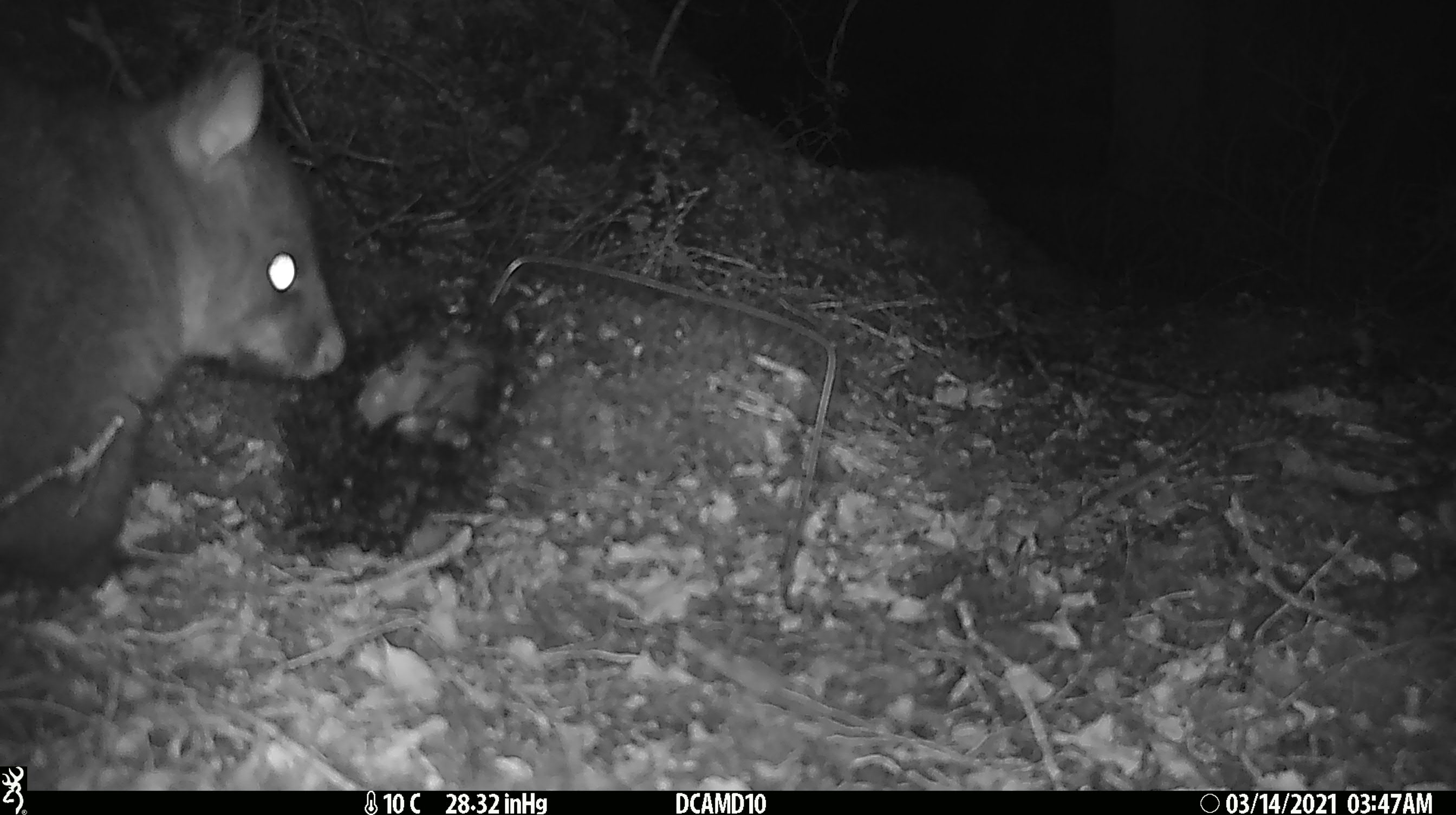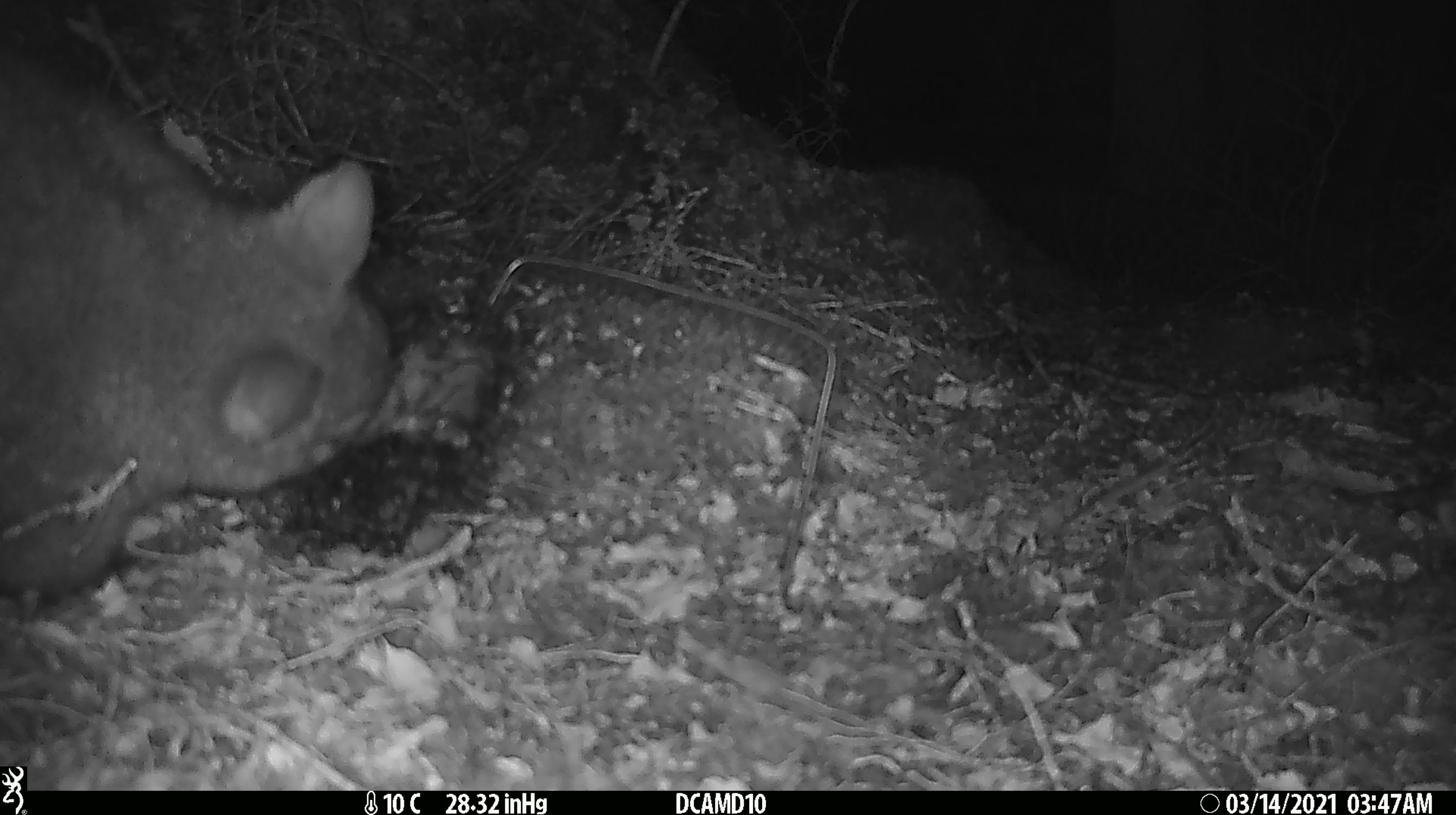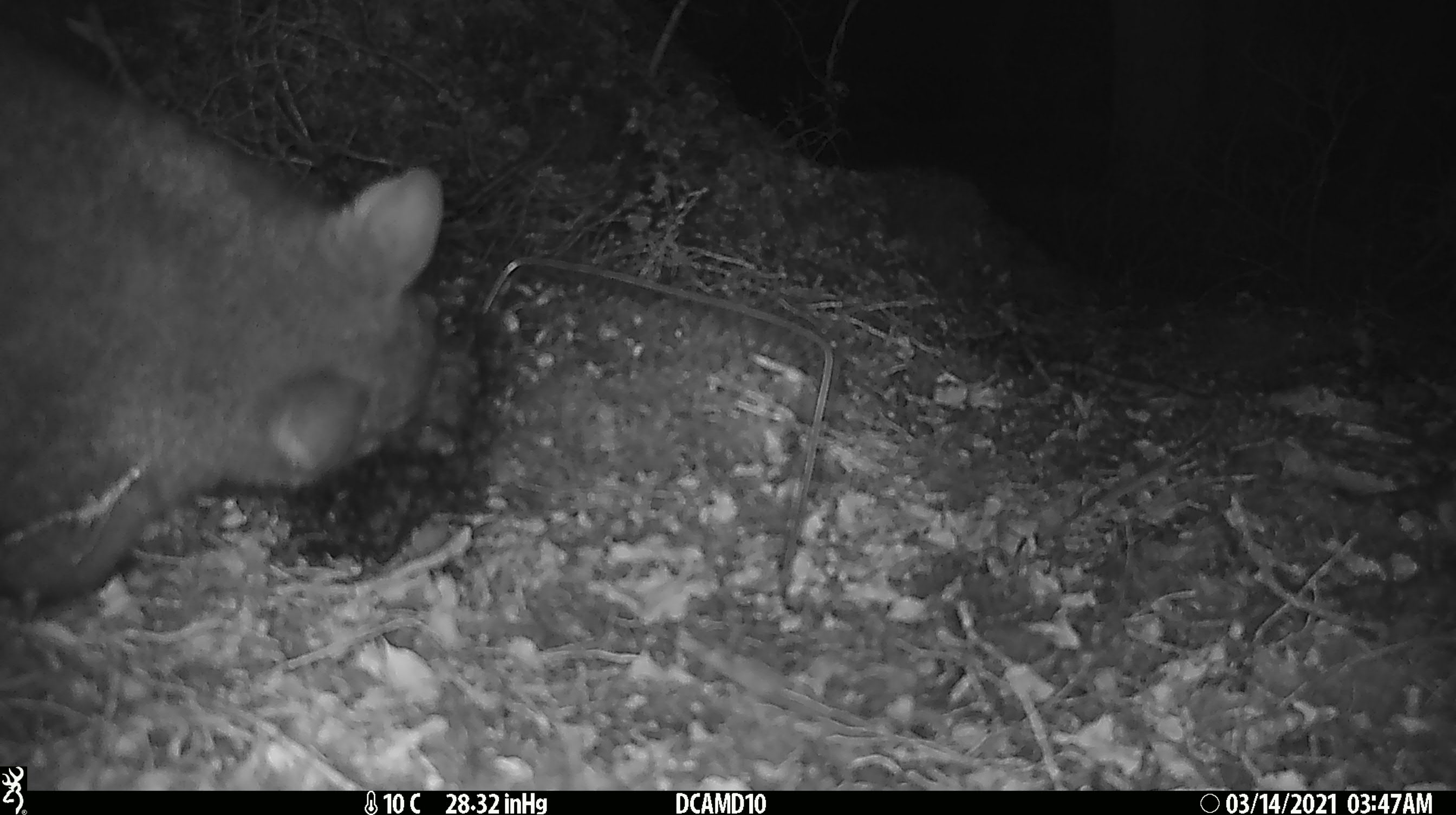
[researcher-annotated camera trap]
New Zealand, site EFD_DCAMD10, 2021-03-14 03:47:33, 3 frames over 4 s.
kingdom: Animalia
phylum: Chordata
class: Mammalia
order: Diprotodontia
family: Phalangeridae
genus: Trichosurus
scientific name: Trichosurus vulpecula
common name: common brushtail possum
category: possum